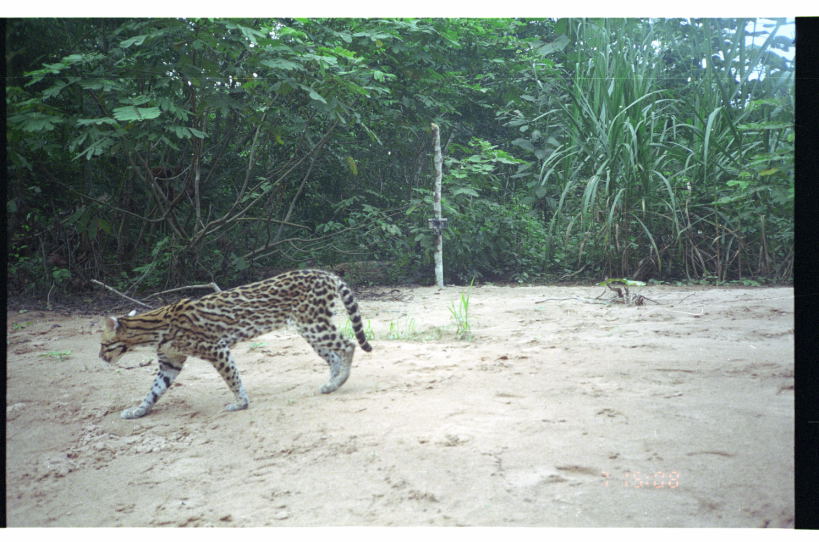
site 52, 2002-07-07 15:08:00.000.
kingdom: Animalia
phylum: Chordata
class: Mammalia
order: Carnivora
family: Felidae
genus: Leopardus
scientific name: Leopardus pardalis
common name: ocelot